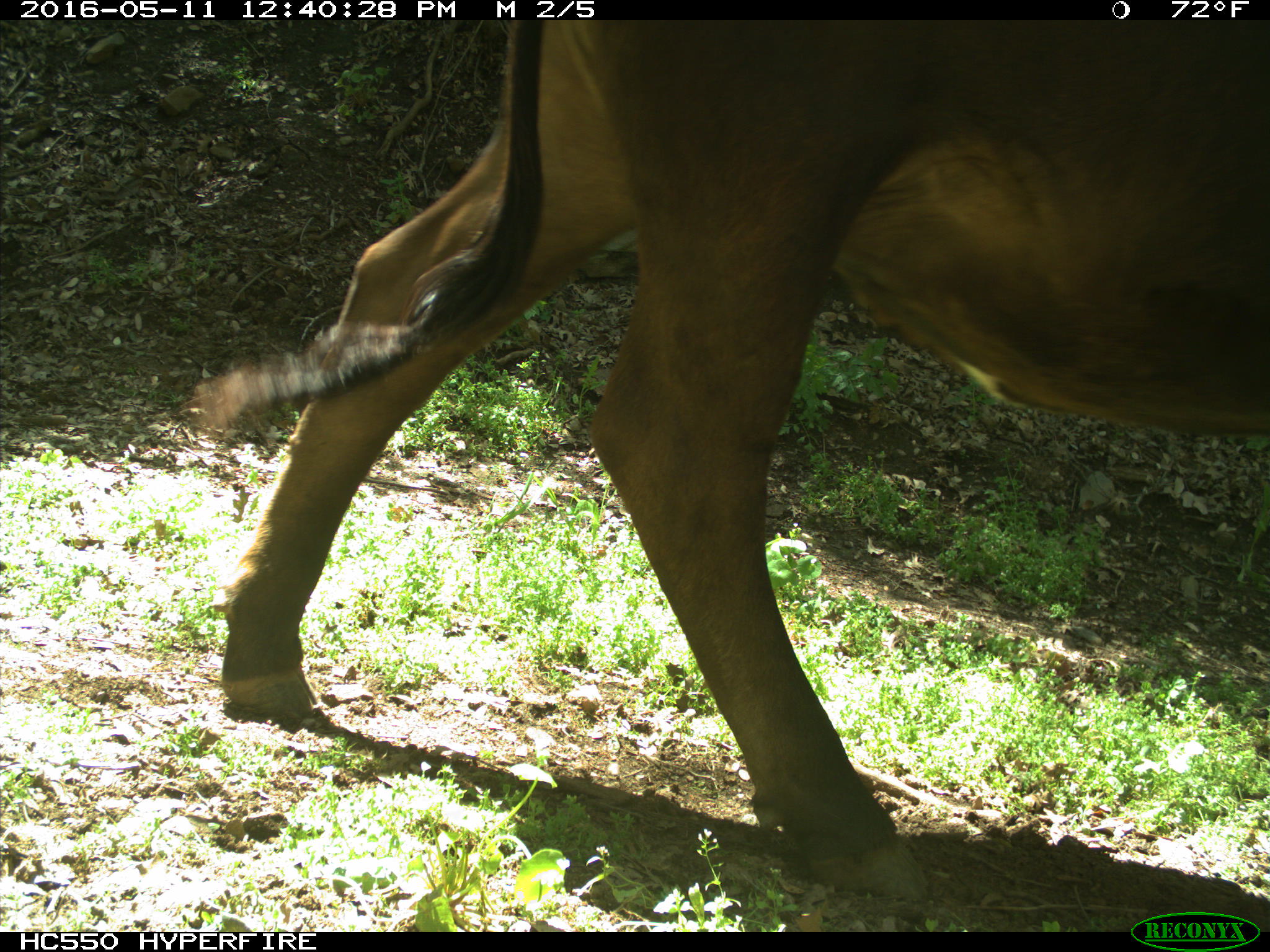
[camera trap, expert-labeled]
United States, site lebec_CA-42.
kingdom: Animalia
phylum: Chordata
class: Mammalia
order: Artiodactyla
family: Bovidae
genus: Bos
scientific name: Bos taurus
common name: domestic cow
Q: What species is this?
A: Bos taurus (domestic cow).